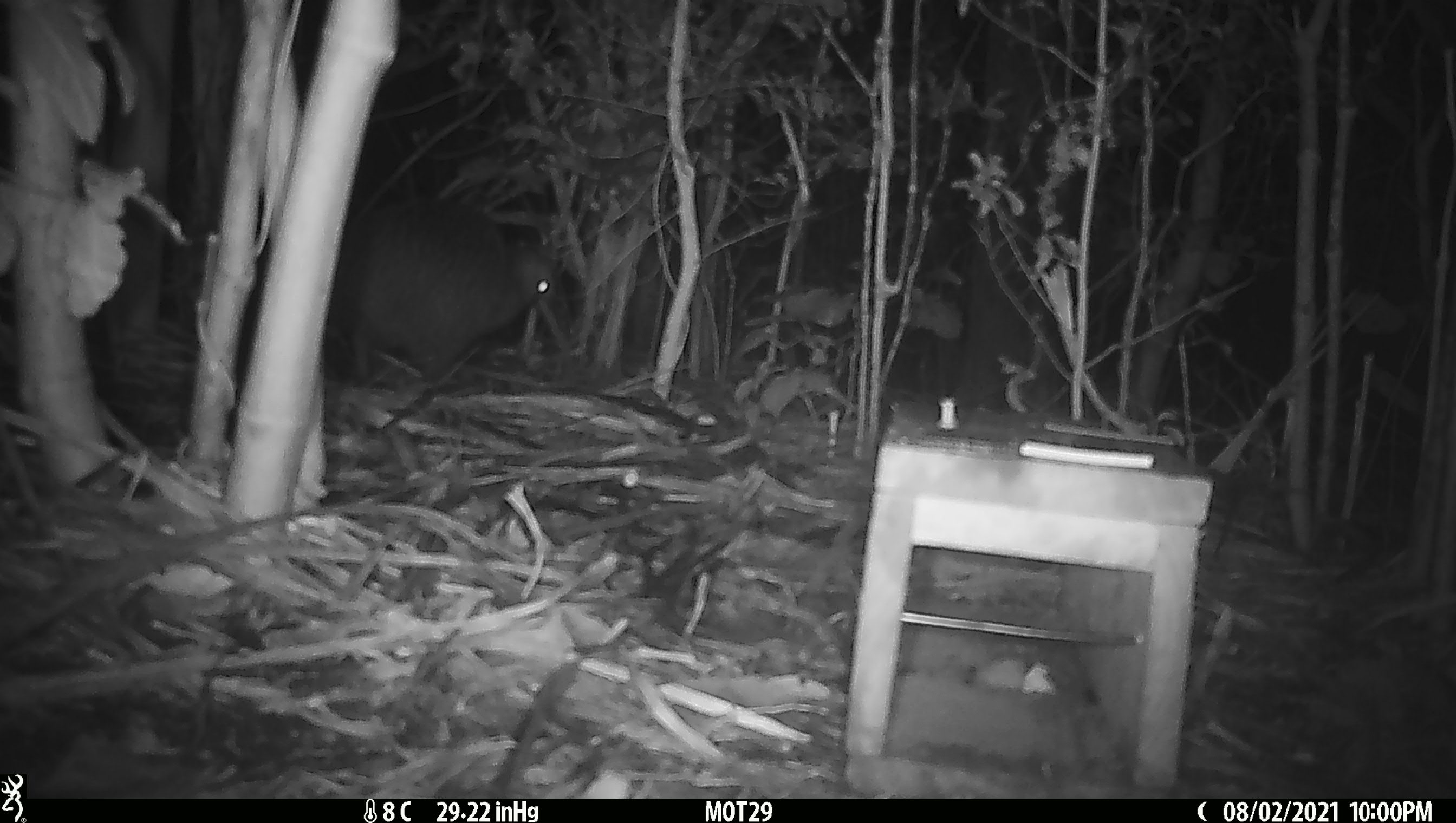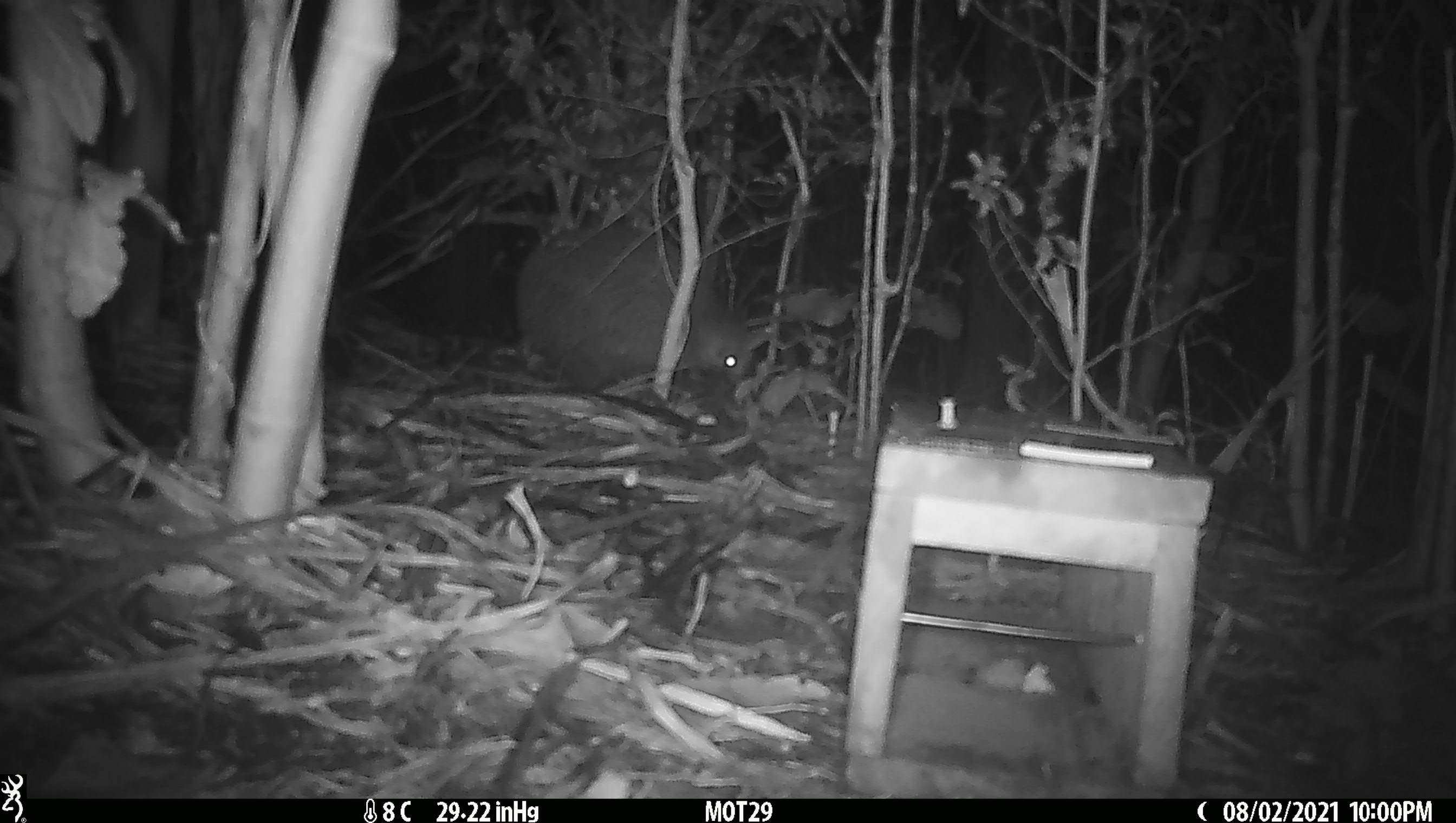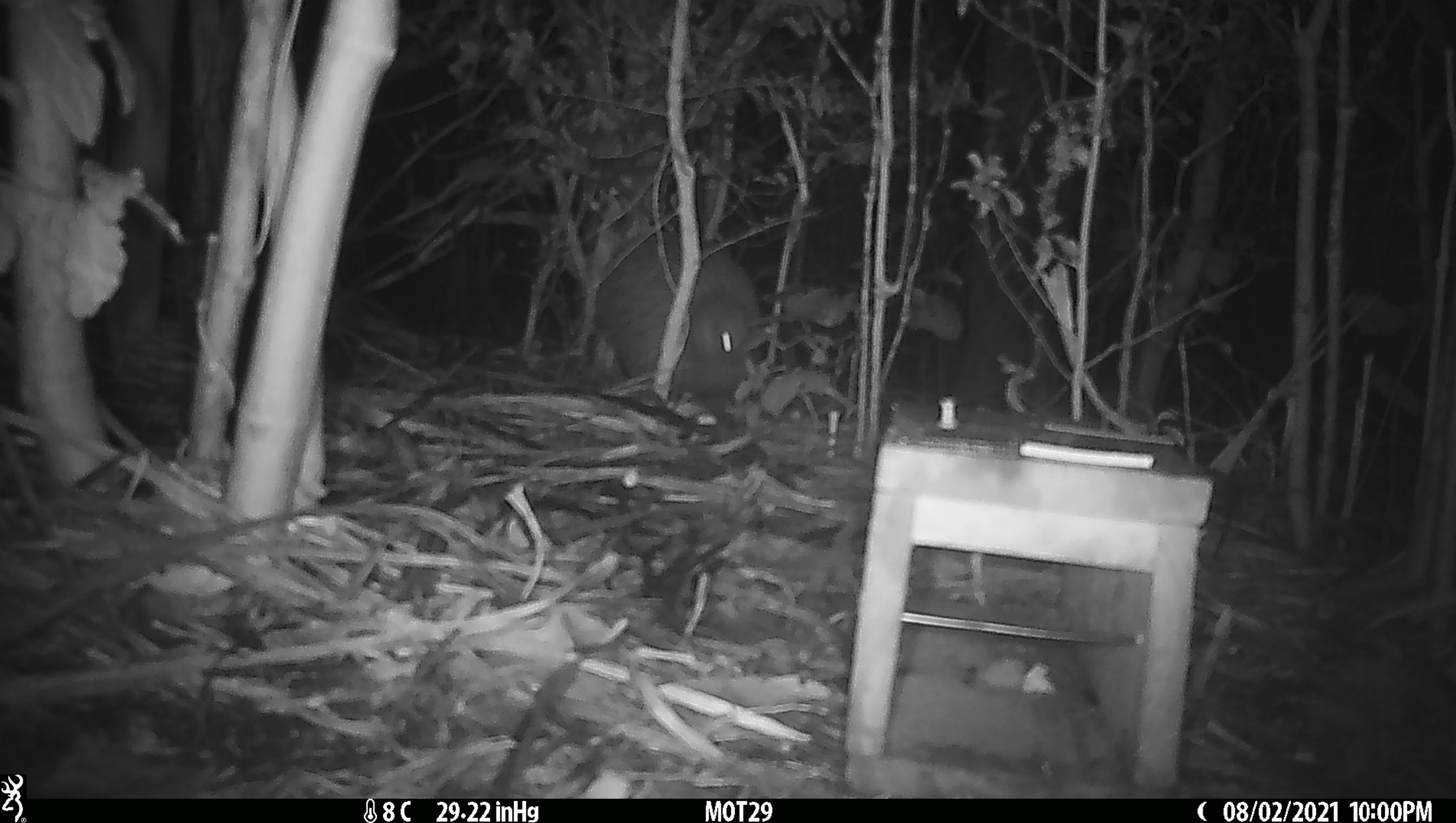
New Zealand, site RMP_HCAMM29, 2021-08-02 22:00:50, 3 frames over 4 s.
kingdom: Animalia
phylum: Chordata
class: Aves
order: Apterygiformes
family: Apterygidae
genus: Apteryx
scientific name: Apteryx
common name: kiwi